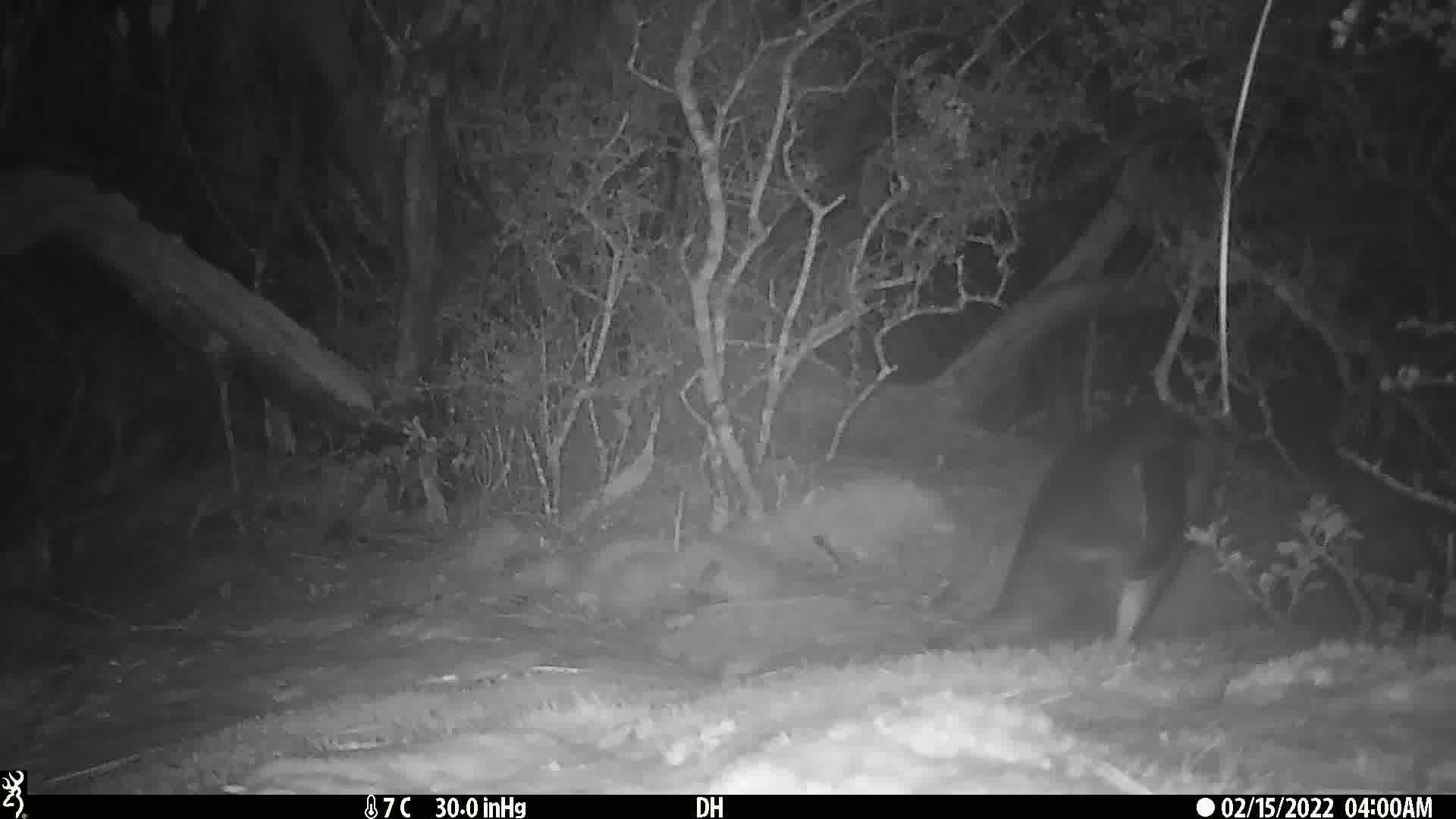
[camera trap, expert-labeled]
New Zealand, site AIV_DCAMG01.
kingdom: Animalia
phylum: Chordata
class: Aves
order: Sphenisciformes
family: Spheniscidae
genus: Megadyptes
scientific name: Megadyptes antipodes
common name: yellow-eyed penguin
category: yellow eyed penguin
Yellow eyed penguin (yellow-eyed penguin) (Megadyptes antipodes).